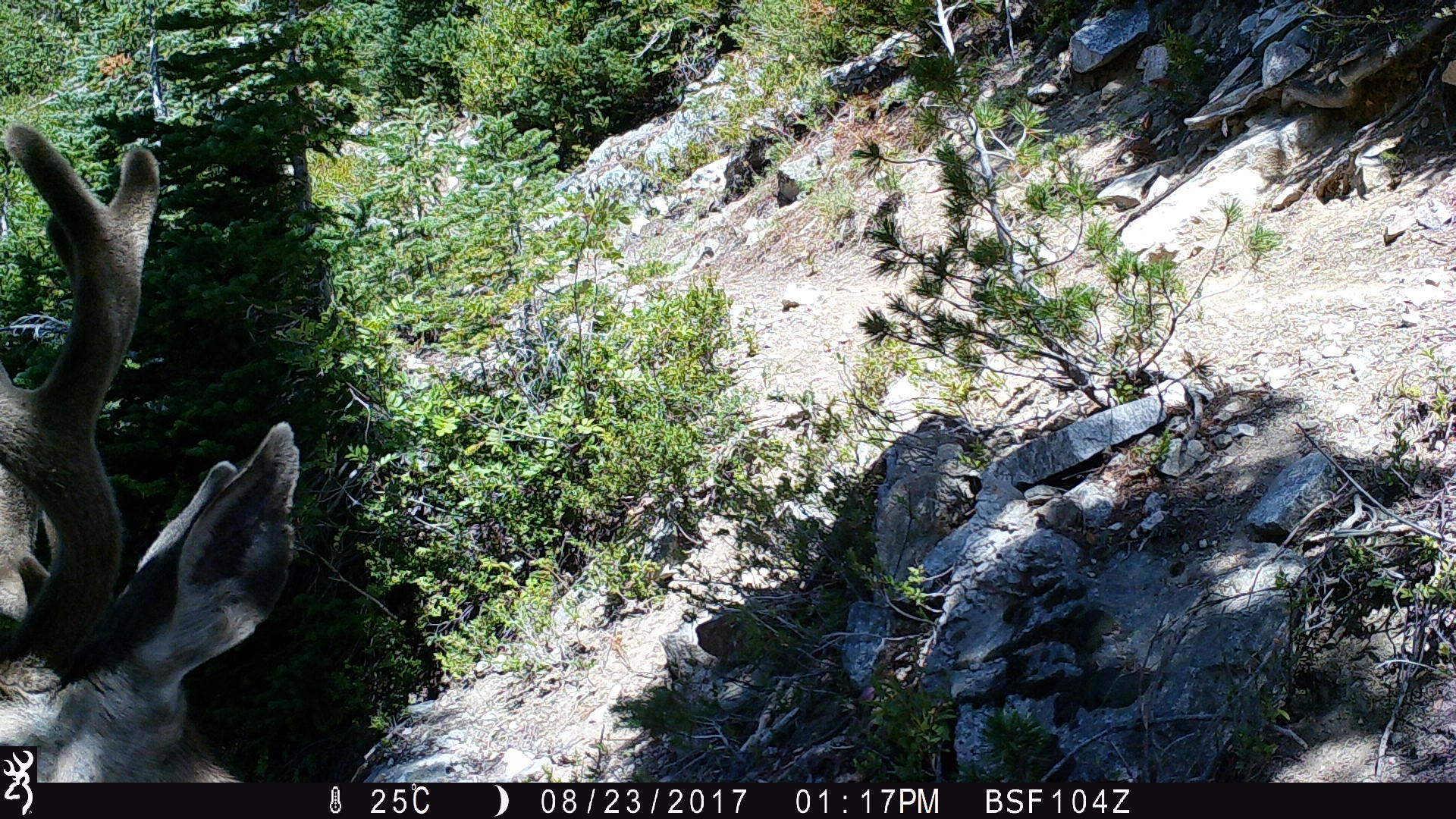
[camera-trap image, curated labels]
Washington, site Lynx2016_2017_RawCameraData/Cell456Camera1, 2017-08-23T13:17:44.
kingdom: Animalia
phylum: Chordata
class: Mammalia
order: Artiodactyla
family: Cervidae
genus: Odocoileus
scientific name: Odocoileus hemionus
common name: mule deer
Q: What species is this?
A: Odocoileus hemionus (mule deer).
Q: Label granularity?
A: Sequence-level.